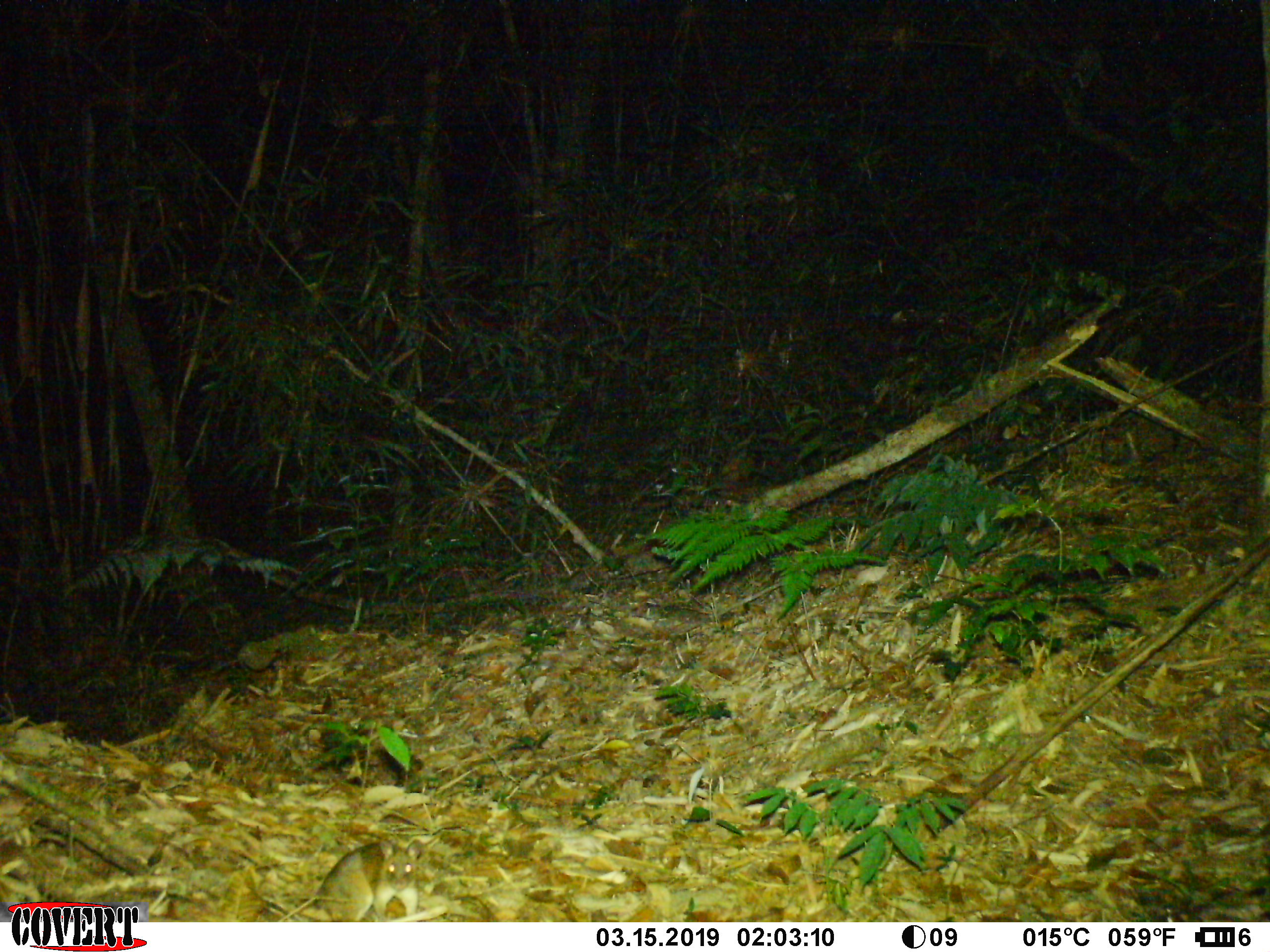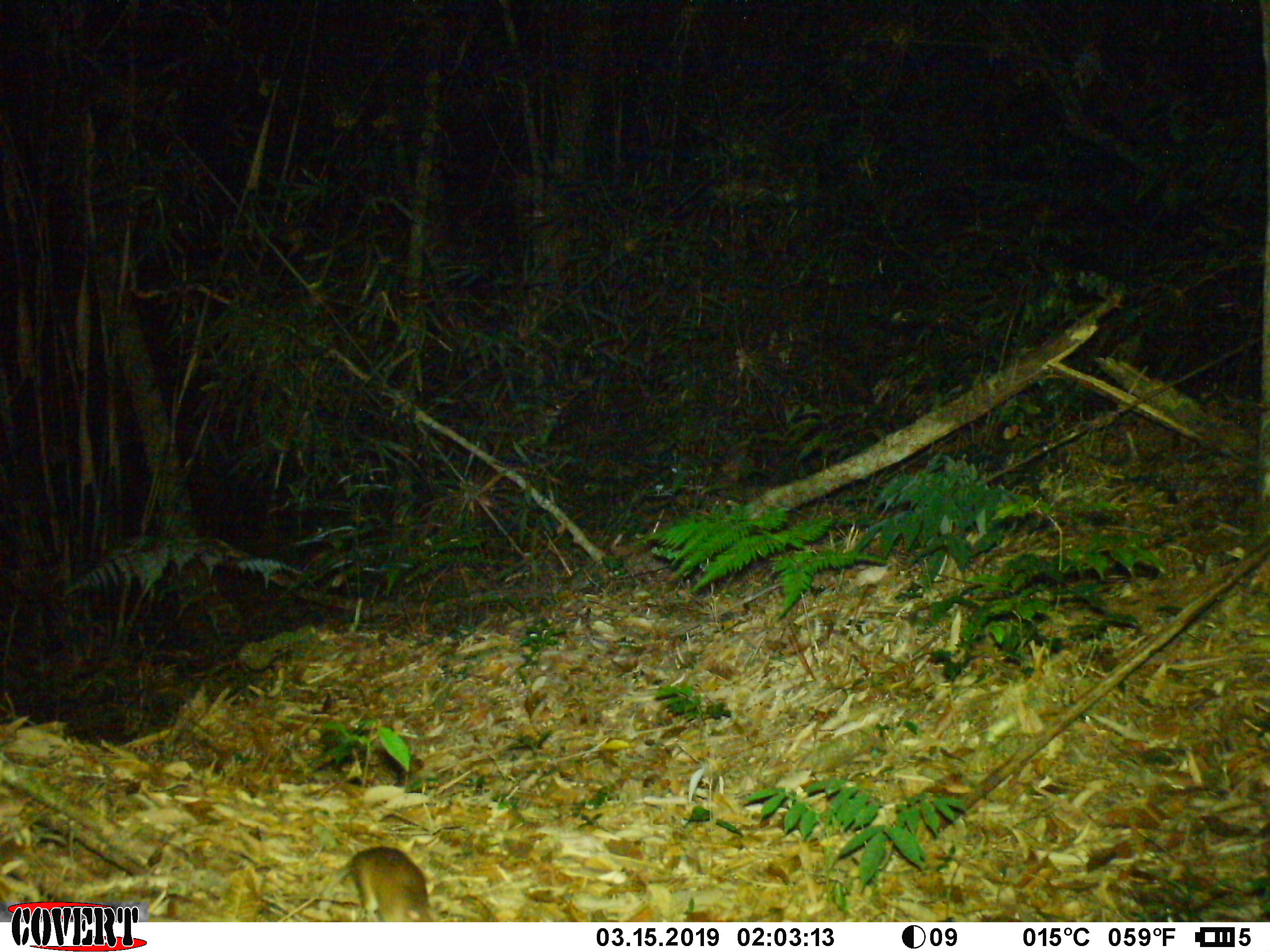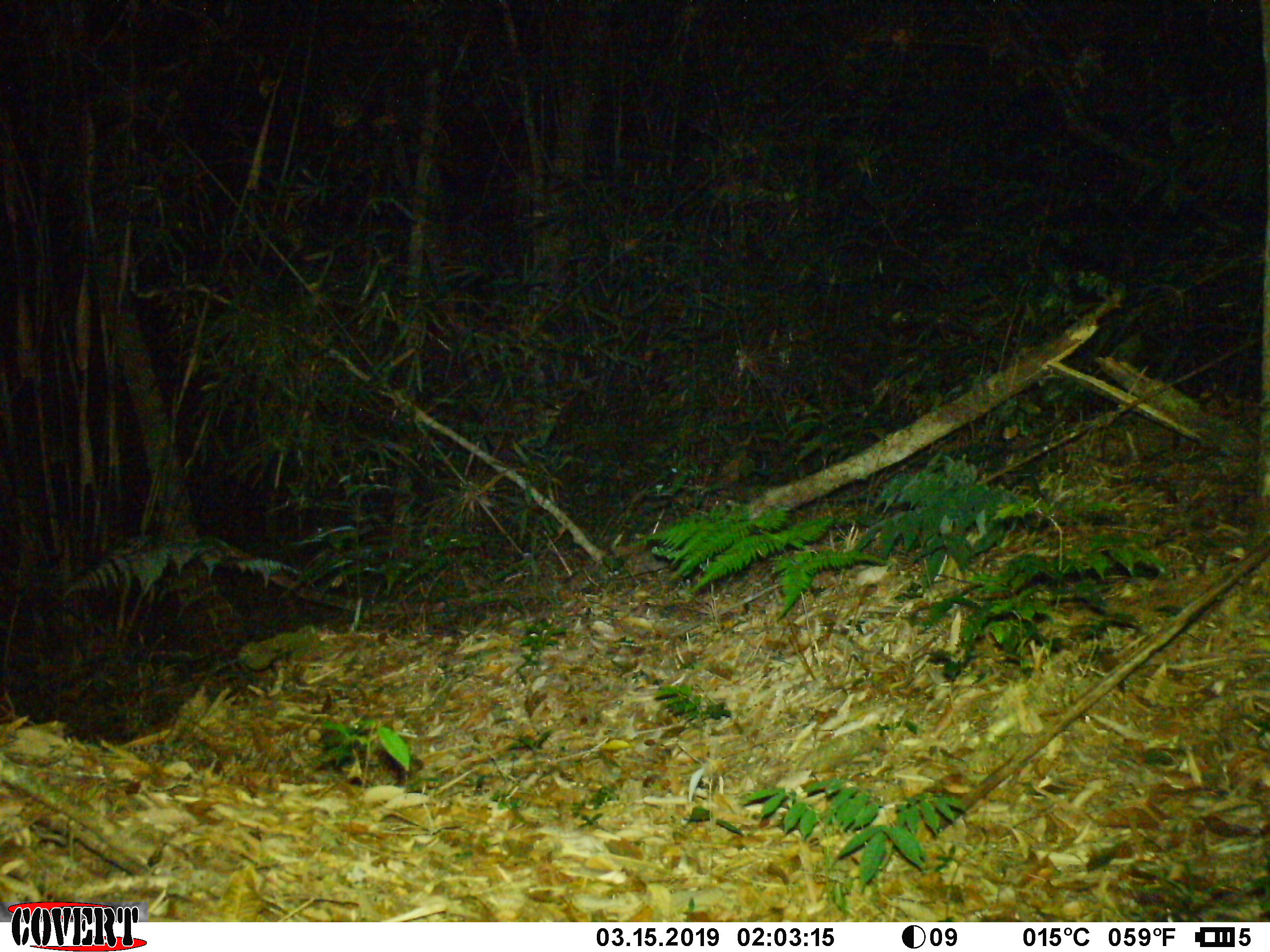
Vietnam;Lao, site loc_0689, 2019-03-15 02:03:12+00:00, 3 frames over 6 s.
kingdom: Animalia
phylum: Chordata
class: Mammalia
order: Rodentia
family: Muridae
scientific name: Muridae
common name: old-world mice and rats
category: unidentified murid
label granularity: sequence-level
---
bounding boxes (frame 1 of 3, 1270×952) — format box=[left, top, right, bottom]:
unidentified murid: box=[279, 837, 423, 922]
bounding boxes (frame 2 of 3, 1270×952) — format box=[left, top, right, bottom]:
unidentified murid: box=[318, 846, 433, 922]